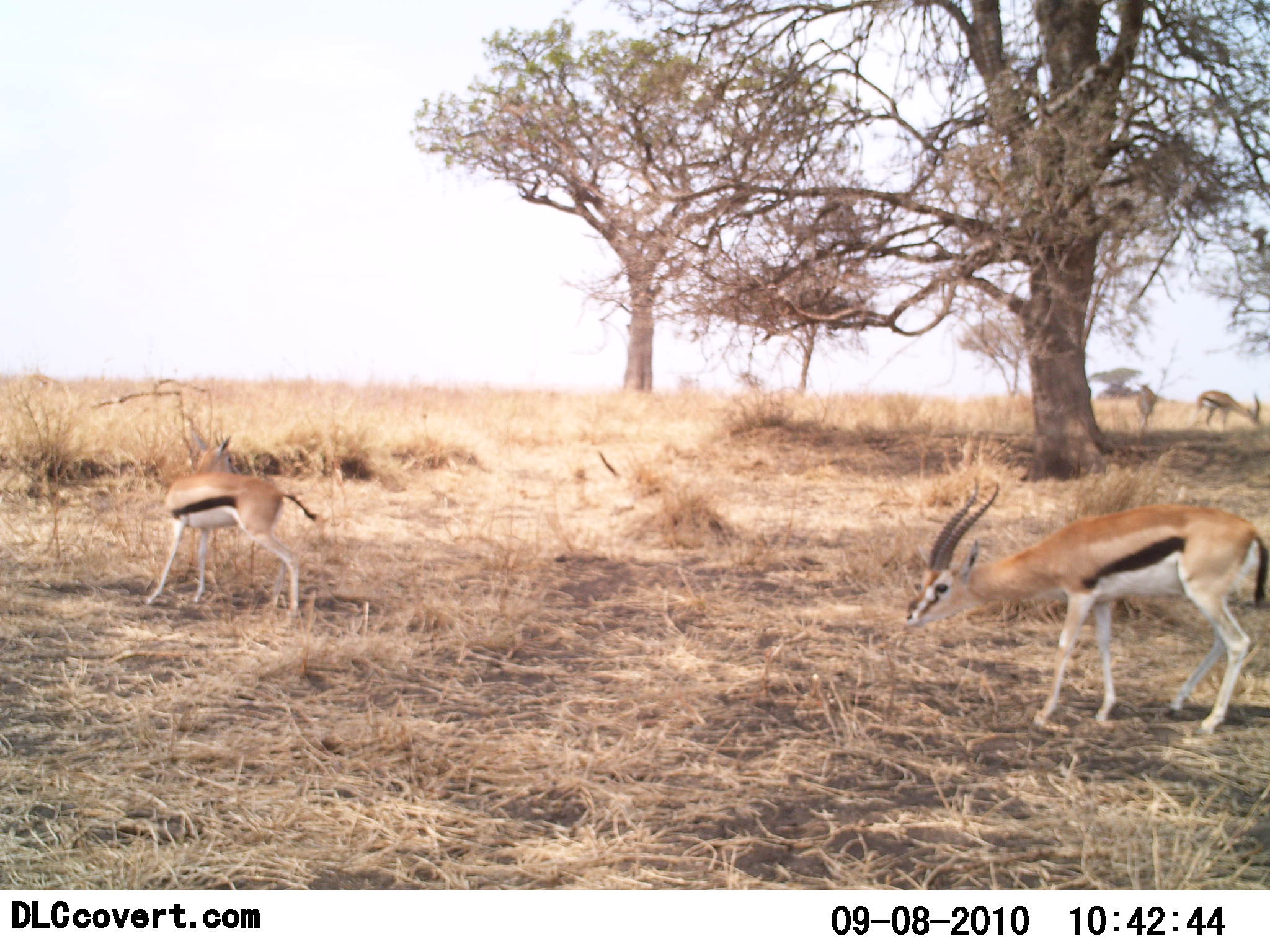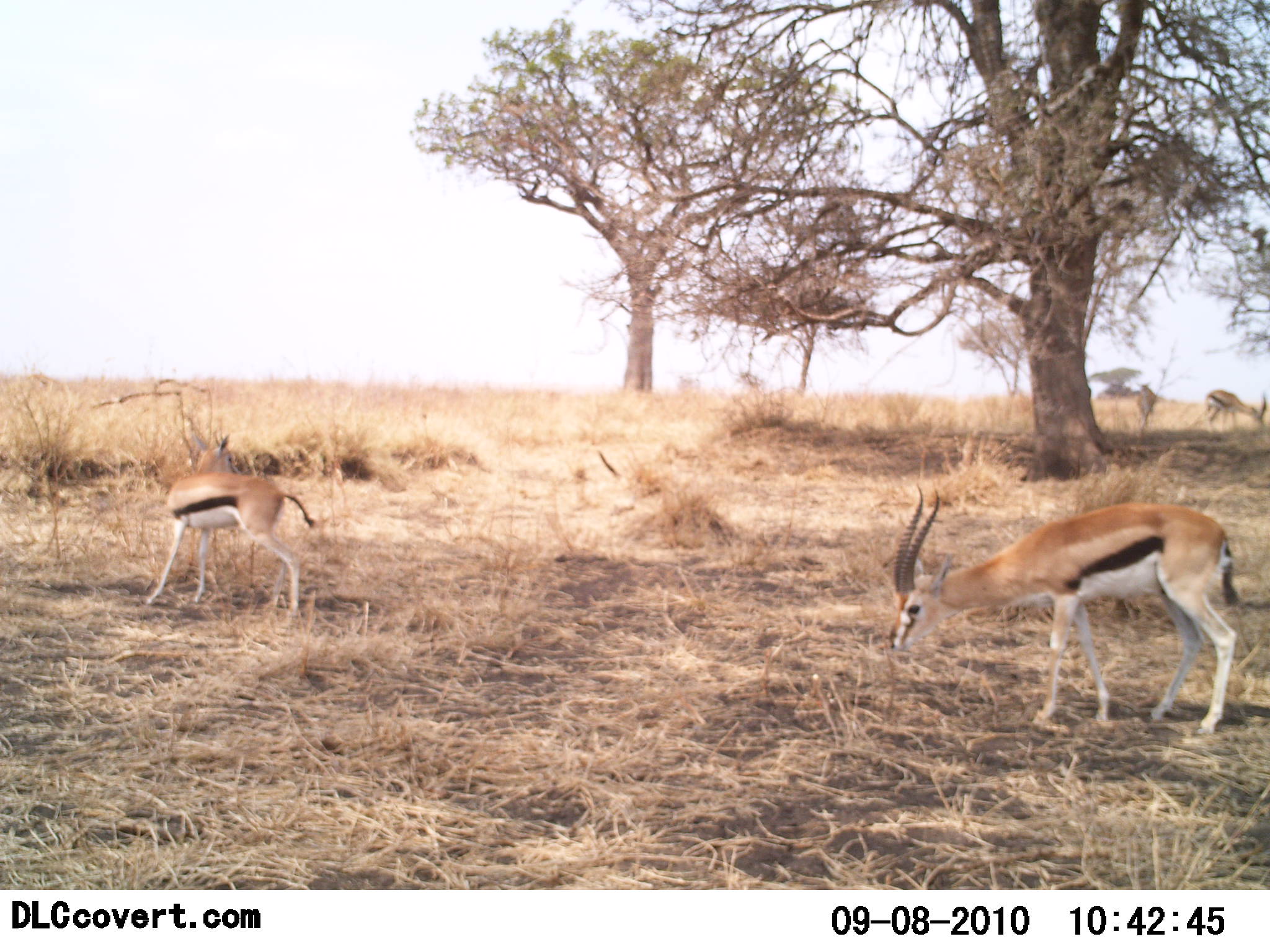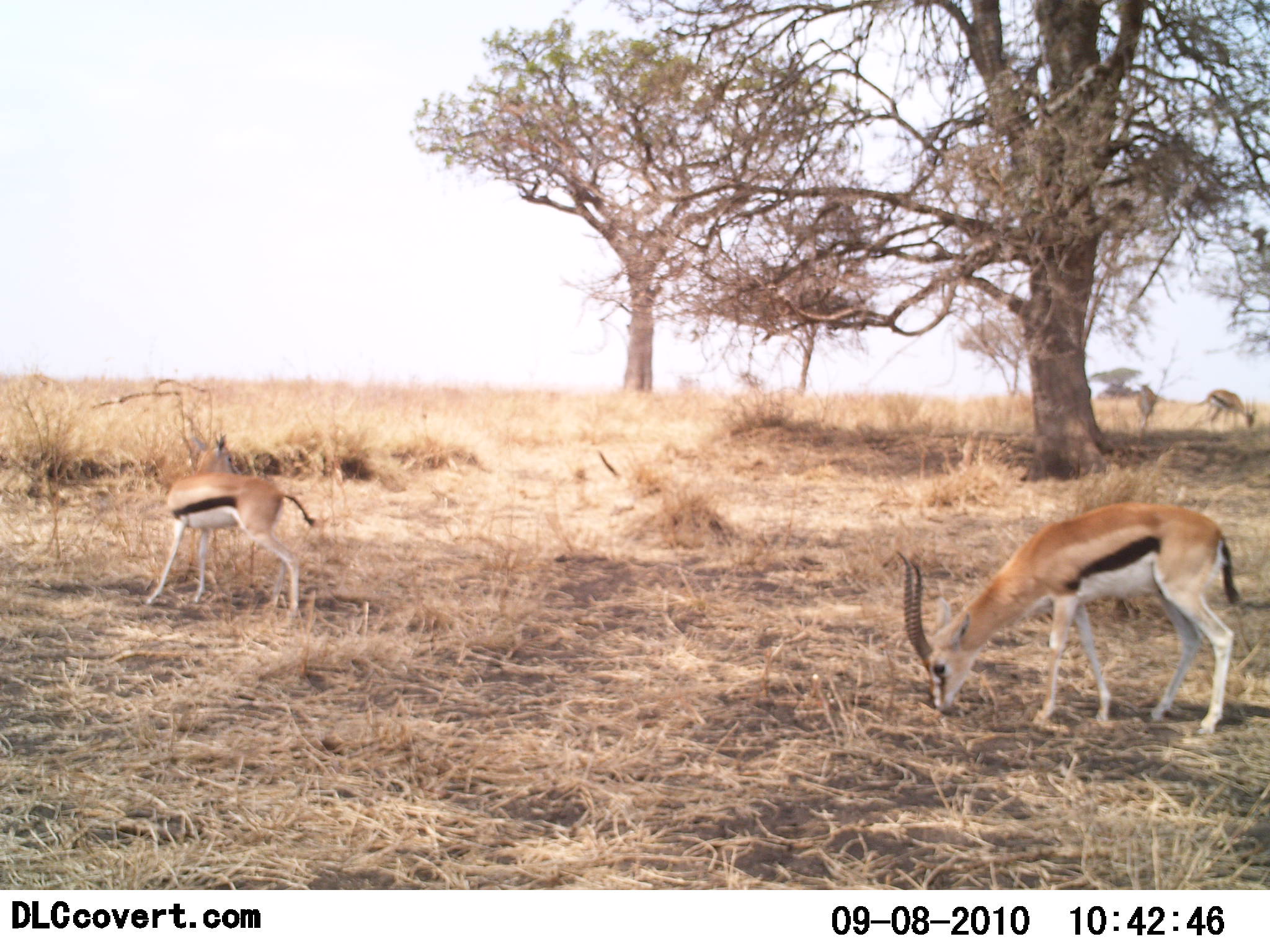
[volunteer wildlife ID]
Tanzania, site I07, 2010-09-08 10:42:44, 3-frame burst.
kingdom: Animalia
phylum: Chordata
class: Mammalia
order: Artiodactyla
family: Bovidae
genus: Eudorcas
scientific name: Eudorcas thomsonii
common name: thomson's gazelle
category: gazellethomsons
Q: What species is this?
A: Gazellethomsons (thomson's gazelle) (Eudorcas thomsonii).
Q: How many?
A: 3.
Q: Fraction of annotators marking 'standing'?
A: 36%.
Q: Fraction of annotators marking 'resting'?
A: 0%.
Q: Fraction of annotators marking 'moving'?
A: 14%.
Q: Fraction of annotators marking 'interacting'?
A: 0%.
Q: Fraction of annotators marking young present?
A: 7%.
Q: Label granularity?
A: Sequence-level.